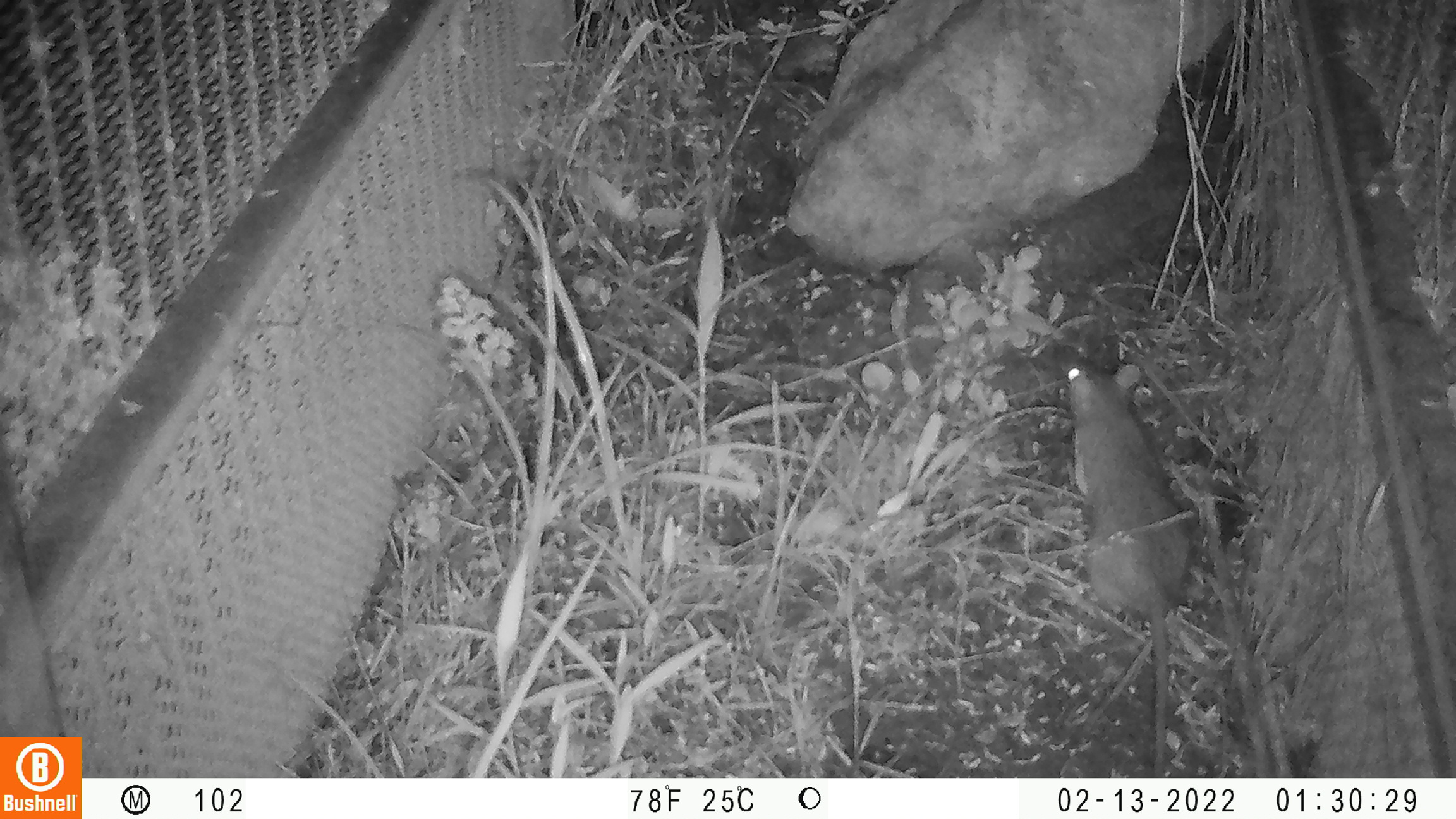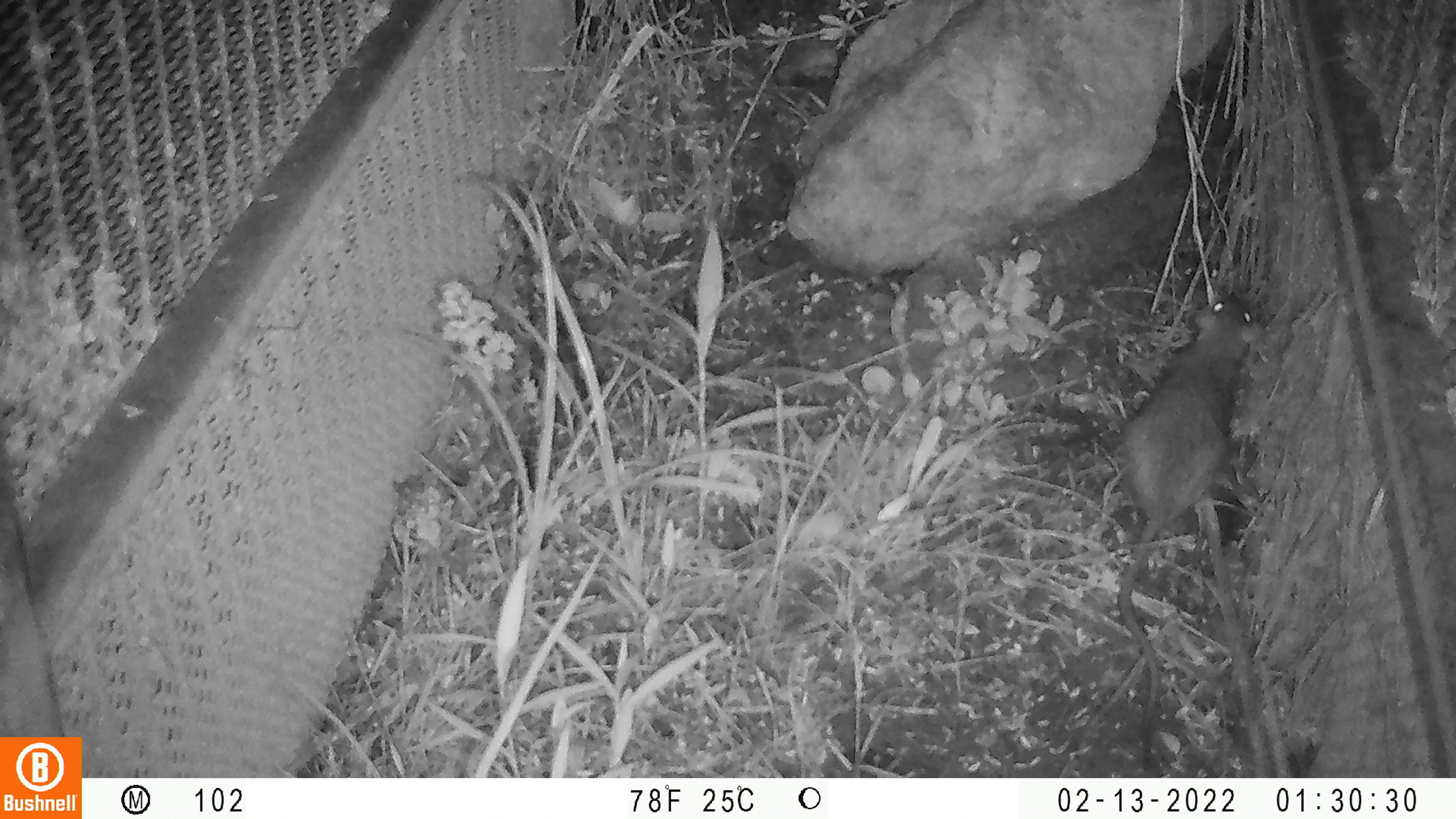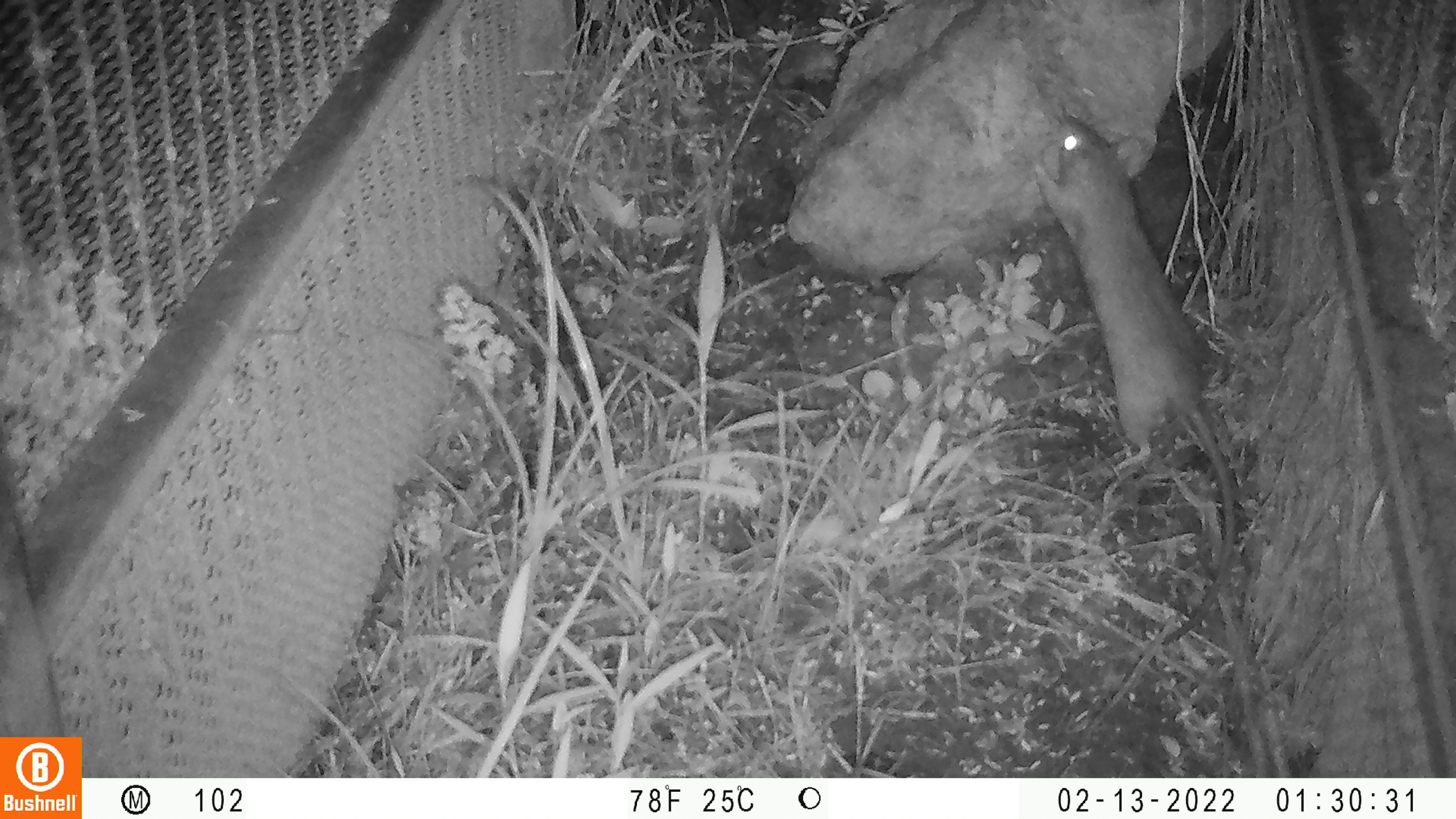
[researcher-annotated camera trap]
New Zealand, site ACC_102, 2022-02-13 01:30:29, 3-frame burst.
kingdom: Animalia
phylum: Chordata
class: Mammalia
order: Rodentia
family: Muridae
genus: Rattus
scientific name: Rattus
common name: rat